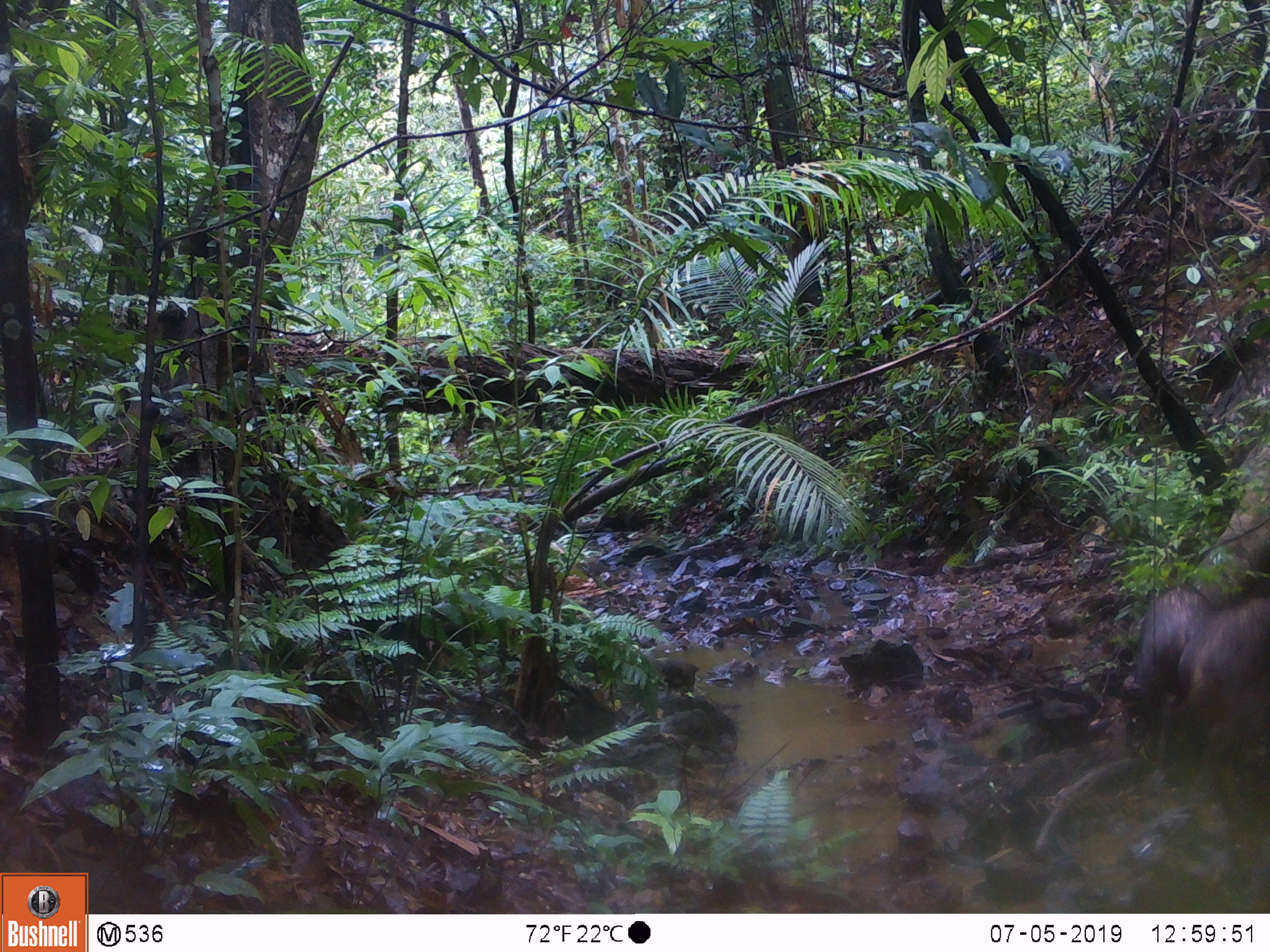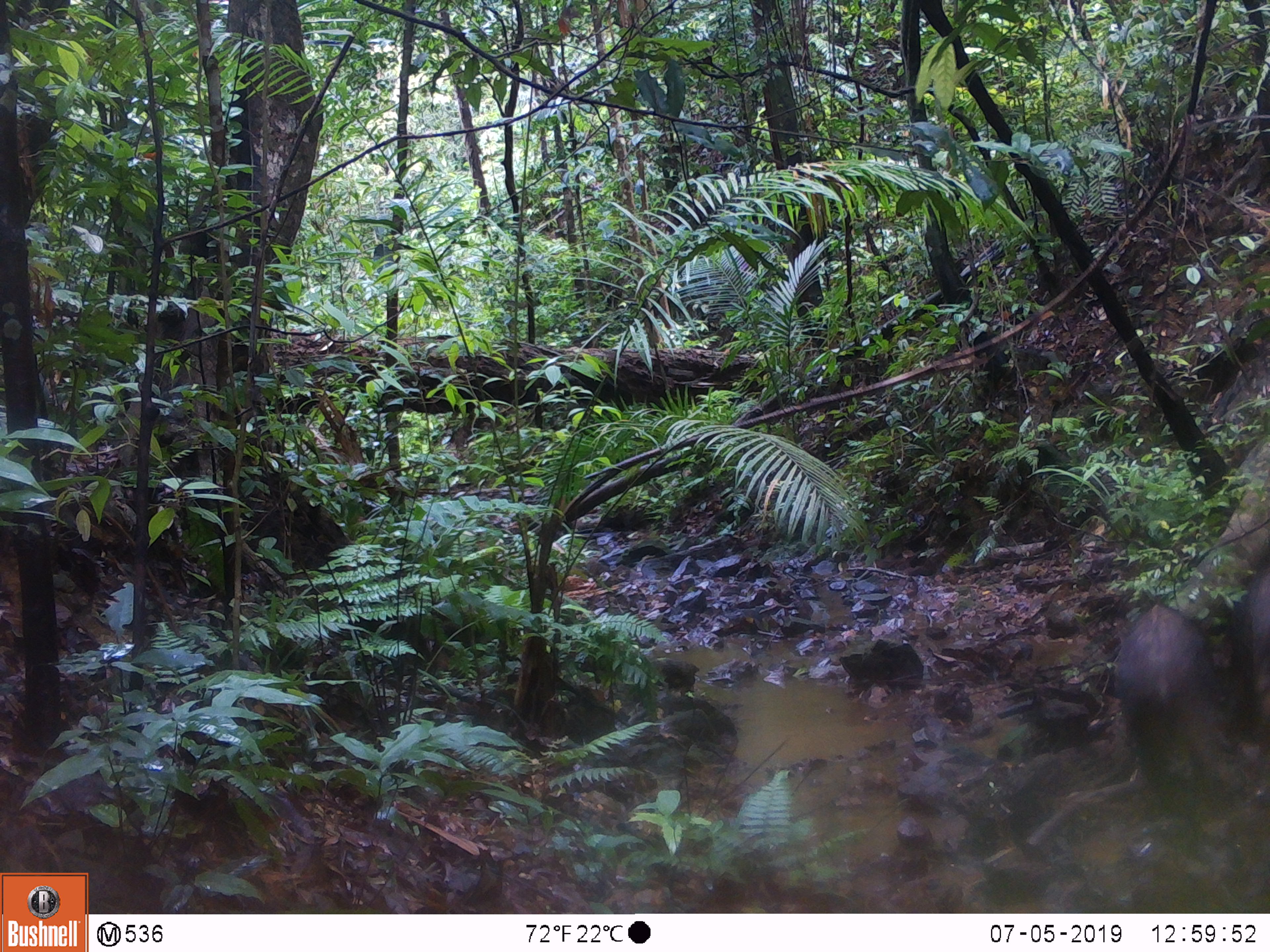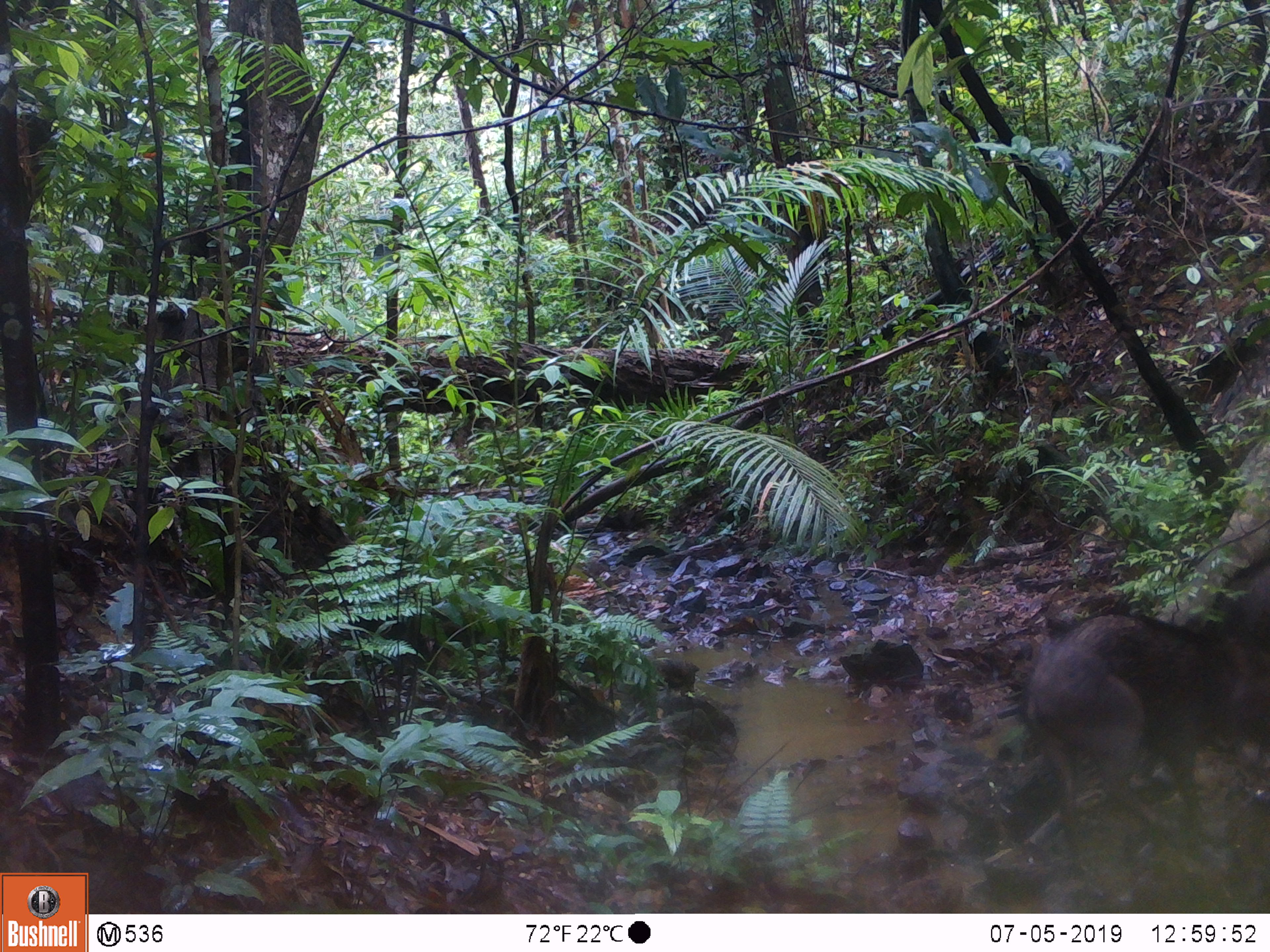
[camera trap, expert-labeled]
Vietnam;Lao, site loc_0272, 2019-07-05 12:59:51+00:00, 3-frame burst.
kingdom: Animalia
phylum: Chordata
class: Mammalia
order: Artiodactyla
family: Suidae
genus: Sus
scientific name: Sus scrofa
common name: eurasian wild pig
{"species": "eurasian wild pig (Sus scrofa)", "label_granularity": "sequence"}